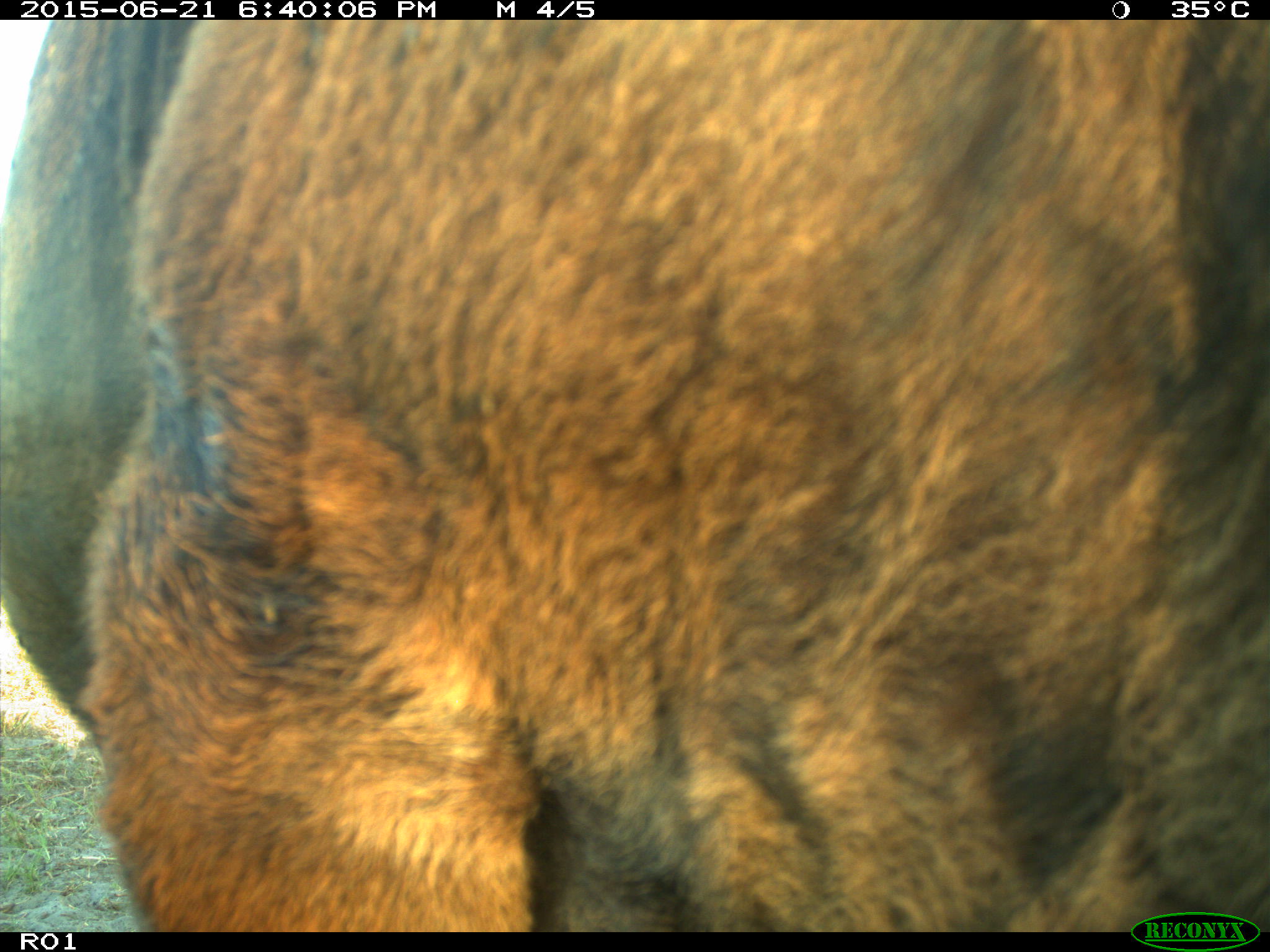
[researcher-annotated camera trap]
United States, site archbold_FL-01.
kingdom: Animalia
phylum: Chordata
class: Mammalia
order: Artiodactyla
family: Bovidae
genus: Bos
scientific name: Bos taurus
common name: domestic cow